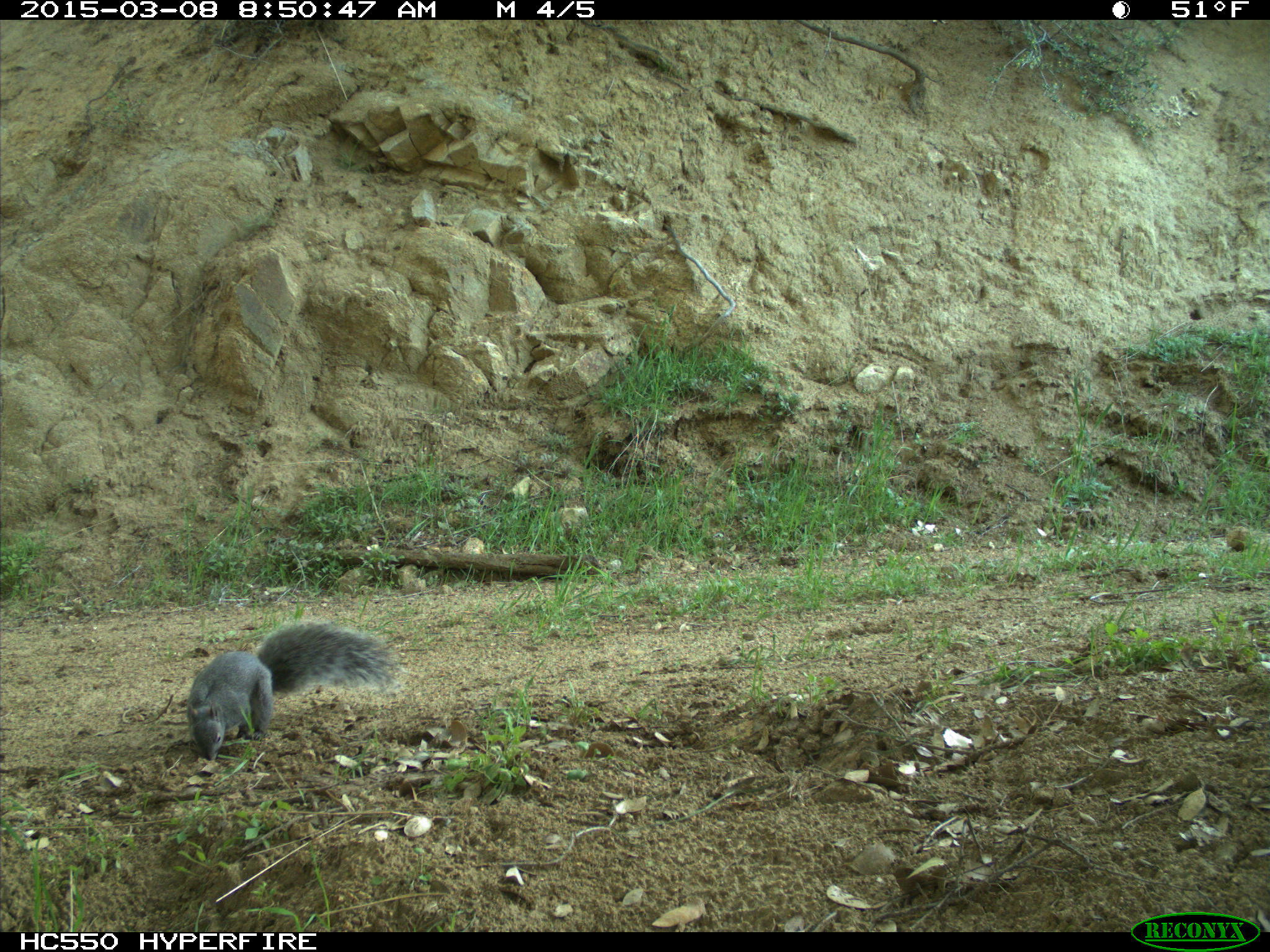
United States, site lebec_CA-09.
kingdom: Animalia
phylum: Chordata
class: Mammalia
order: Rodentia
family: Sciuridae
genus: Sciurus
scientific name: Sciurus carolinensis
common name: eastern gray squirrel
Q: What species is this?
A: Sciurus carolinensis (eastern gray squirrel).